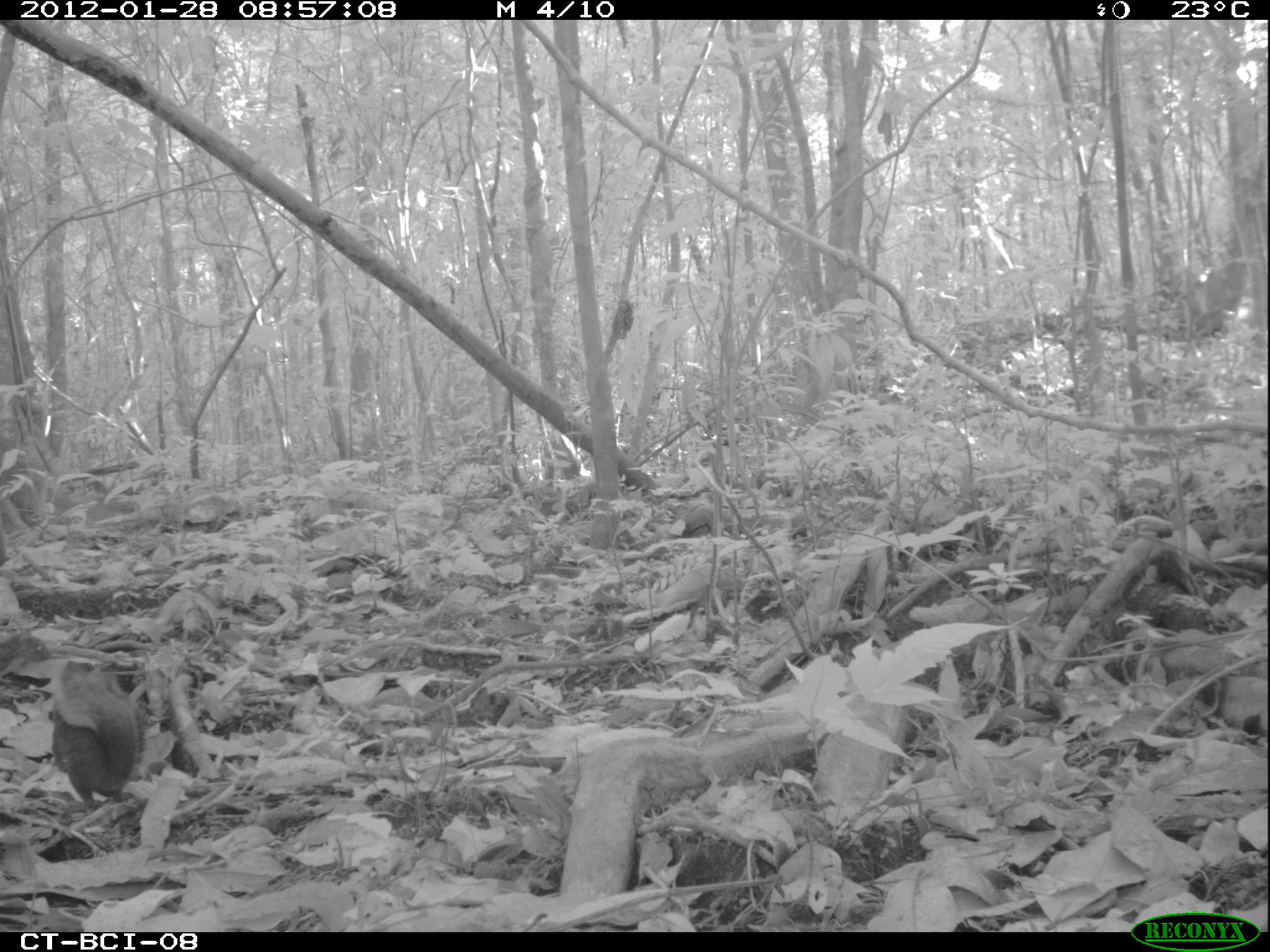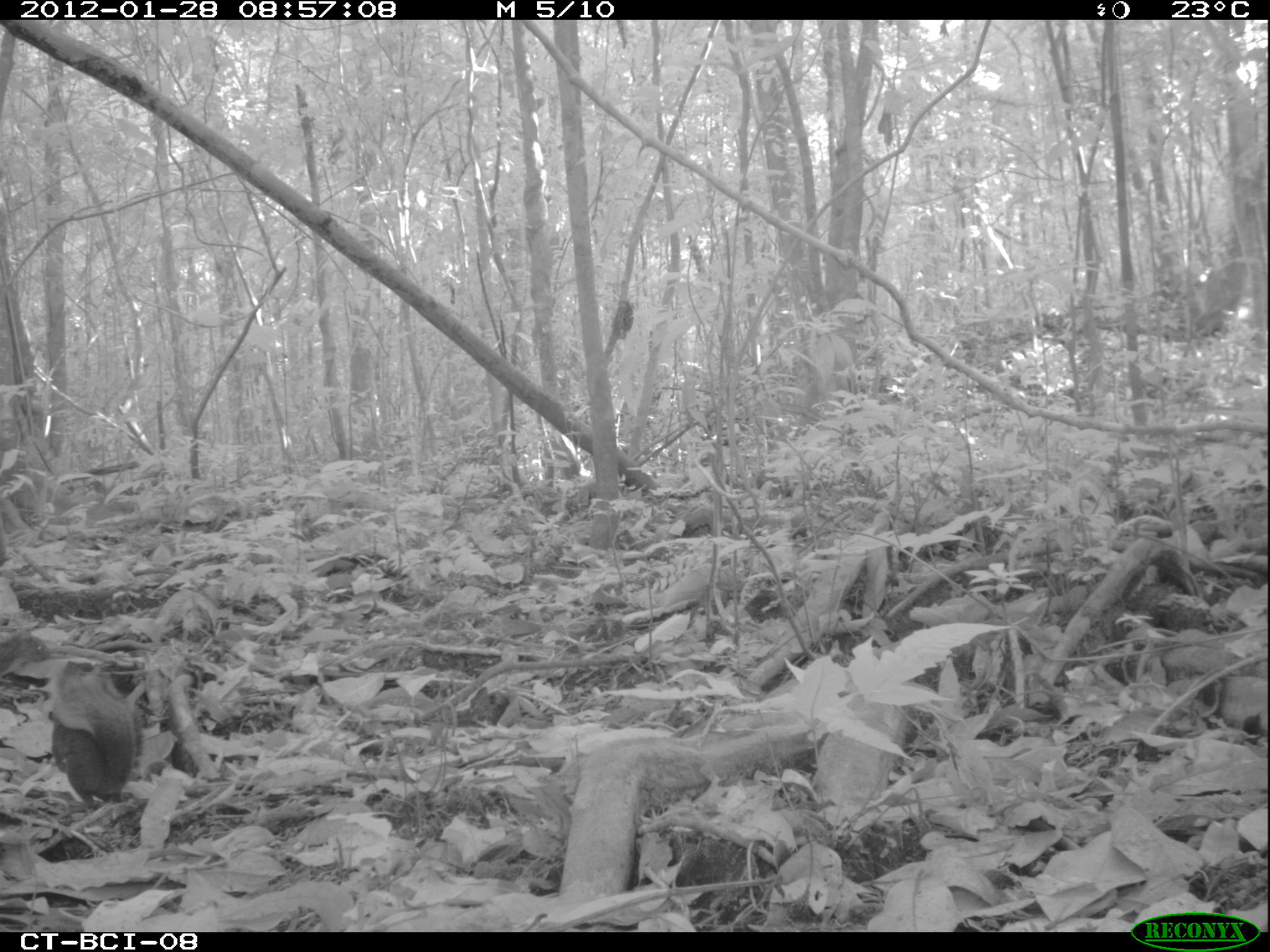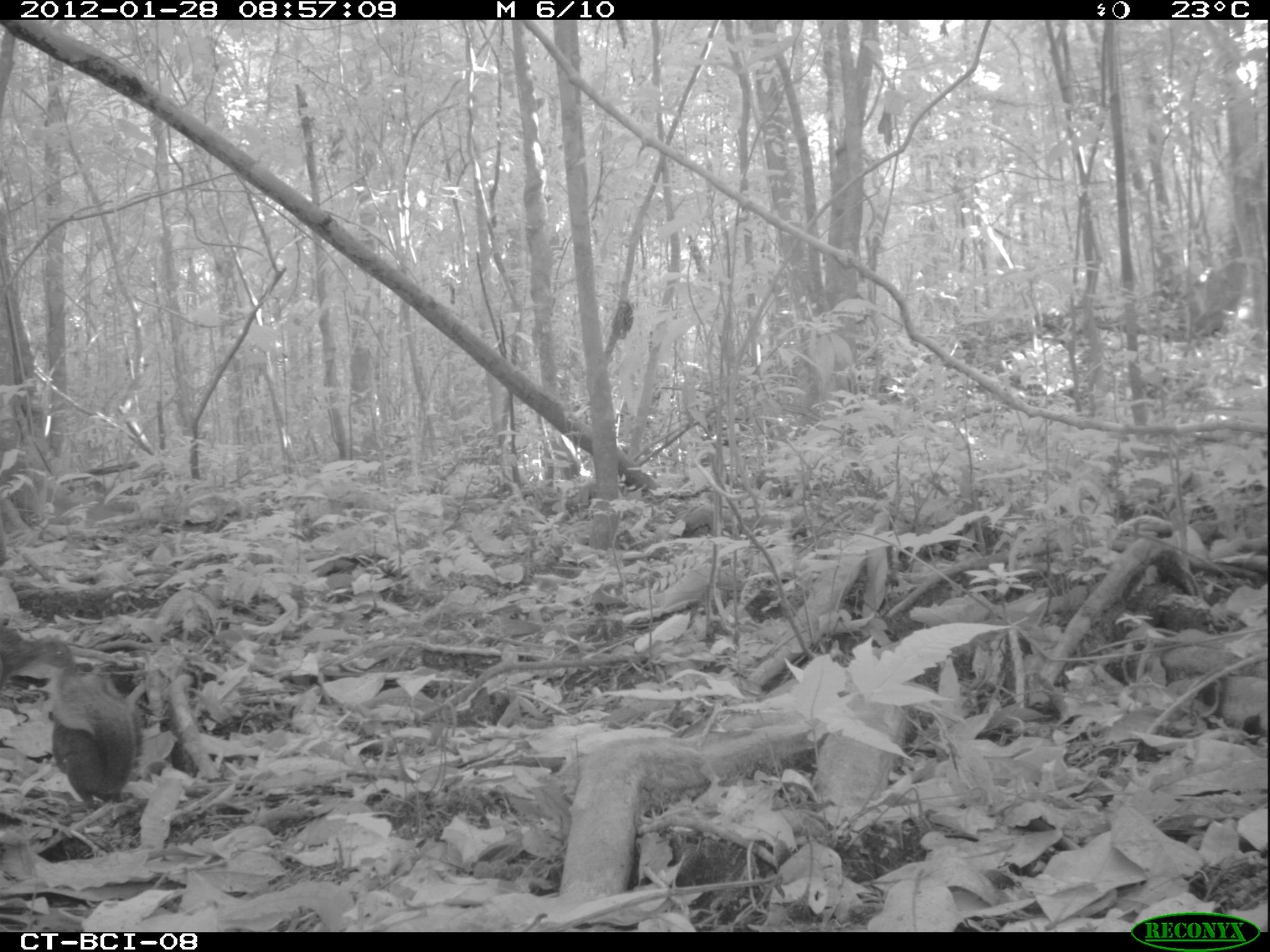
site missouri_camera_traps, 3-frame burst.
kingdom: Animalia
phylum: Chordata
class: Mammalia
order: Rodentia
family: Sciuridae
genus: Tamiasciurus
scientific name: Tamiasciurus hudsonicus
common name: red squirrel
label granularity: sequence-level